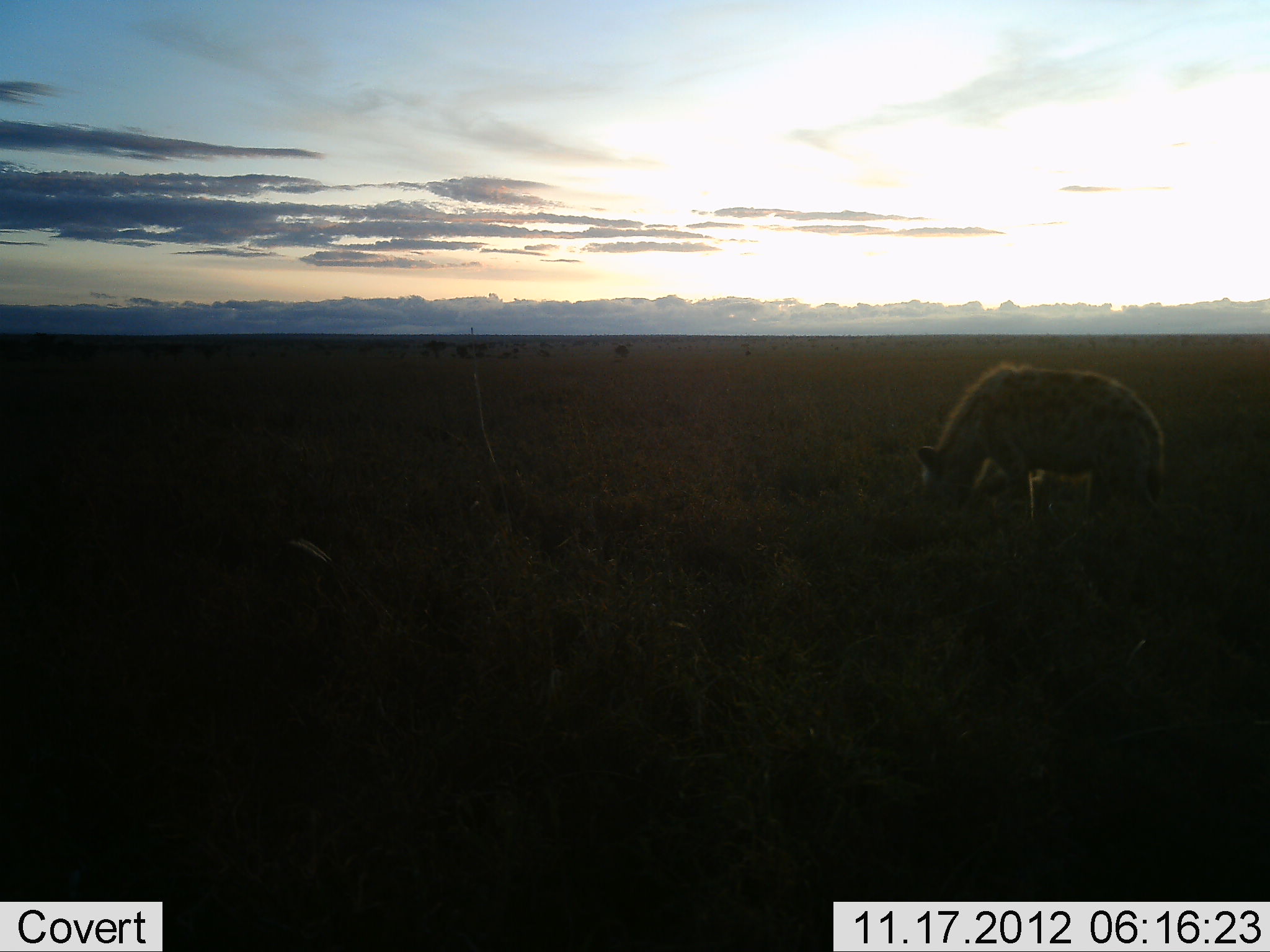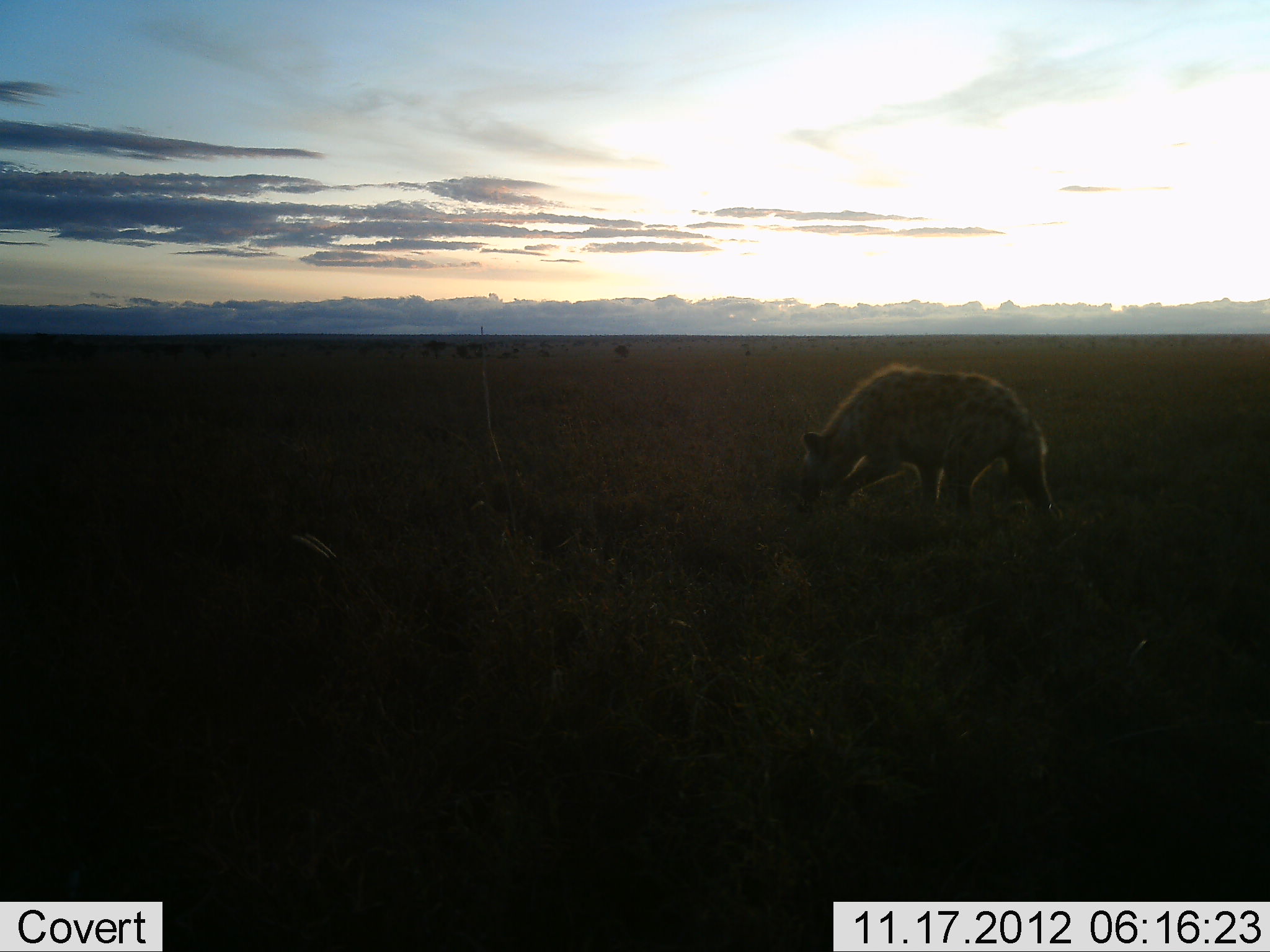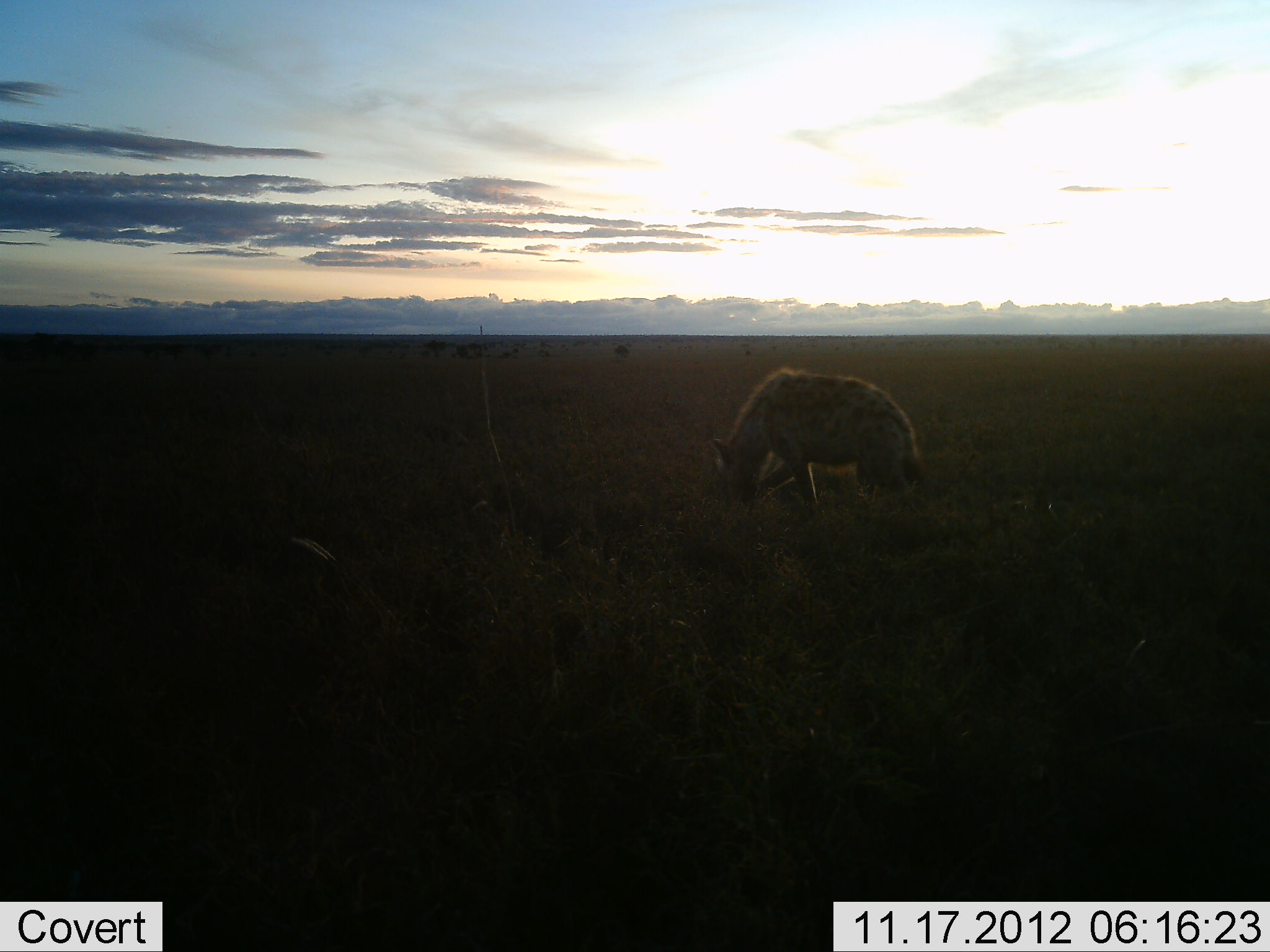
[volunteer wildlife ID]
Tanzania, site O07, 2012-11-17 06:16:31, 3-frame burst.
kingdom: Animalia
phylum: Chordata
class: Mammalia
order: Carnivora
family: Hyaenidae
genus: Crocuta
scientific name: Crocuta crocuta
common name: spotted hyena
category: hyenaspotted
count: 1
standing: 0%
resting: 0%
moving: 91%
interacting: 0%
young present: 0%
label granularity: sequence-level